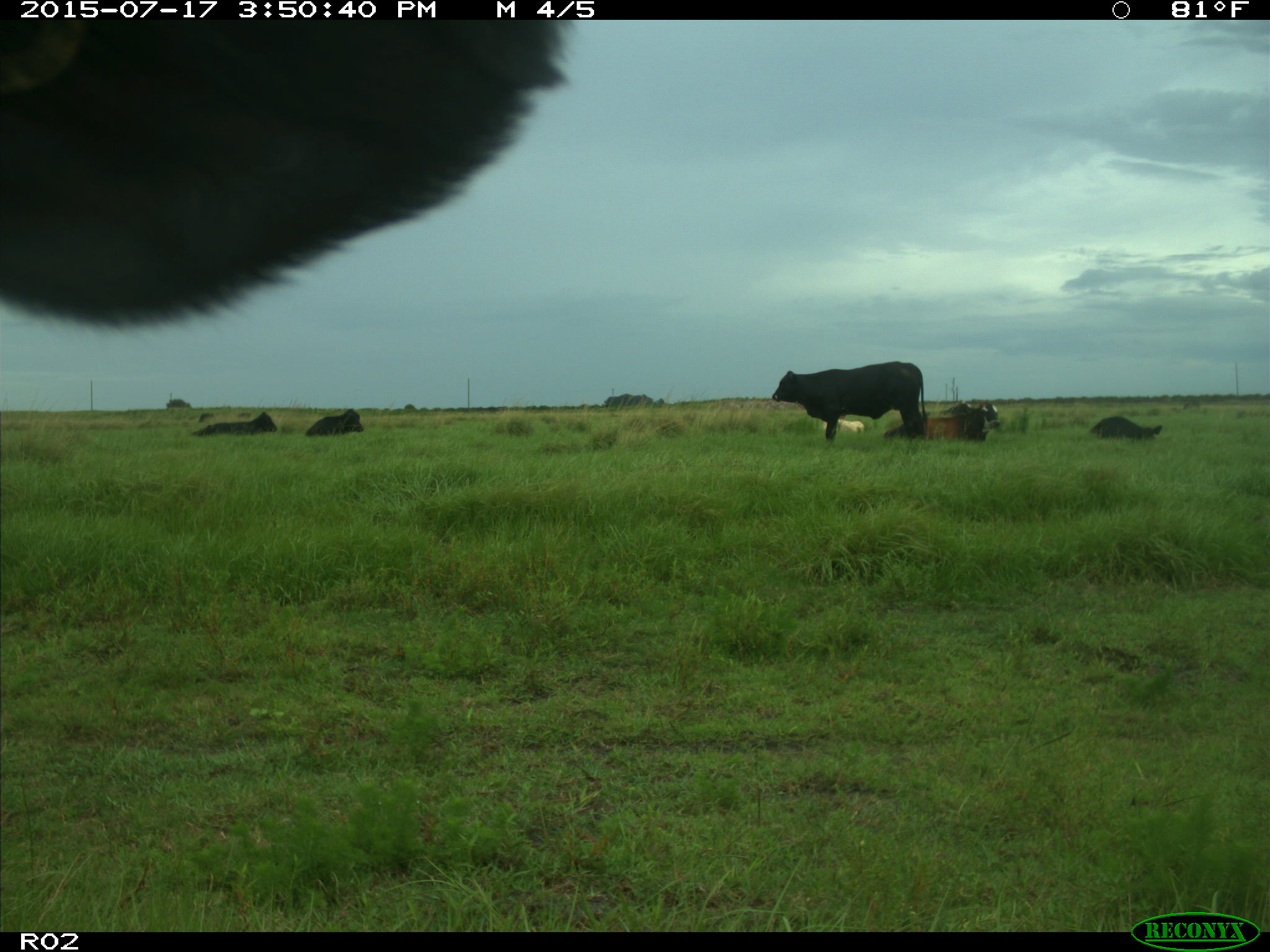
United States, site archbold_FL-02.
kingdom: Animalia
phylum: Chordata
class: Mammalia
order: Artiodactyla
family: Bovidae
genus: Bos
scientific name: Bos taurus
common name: domestic cow